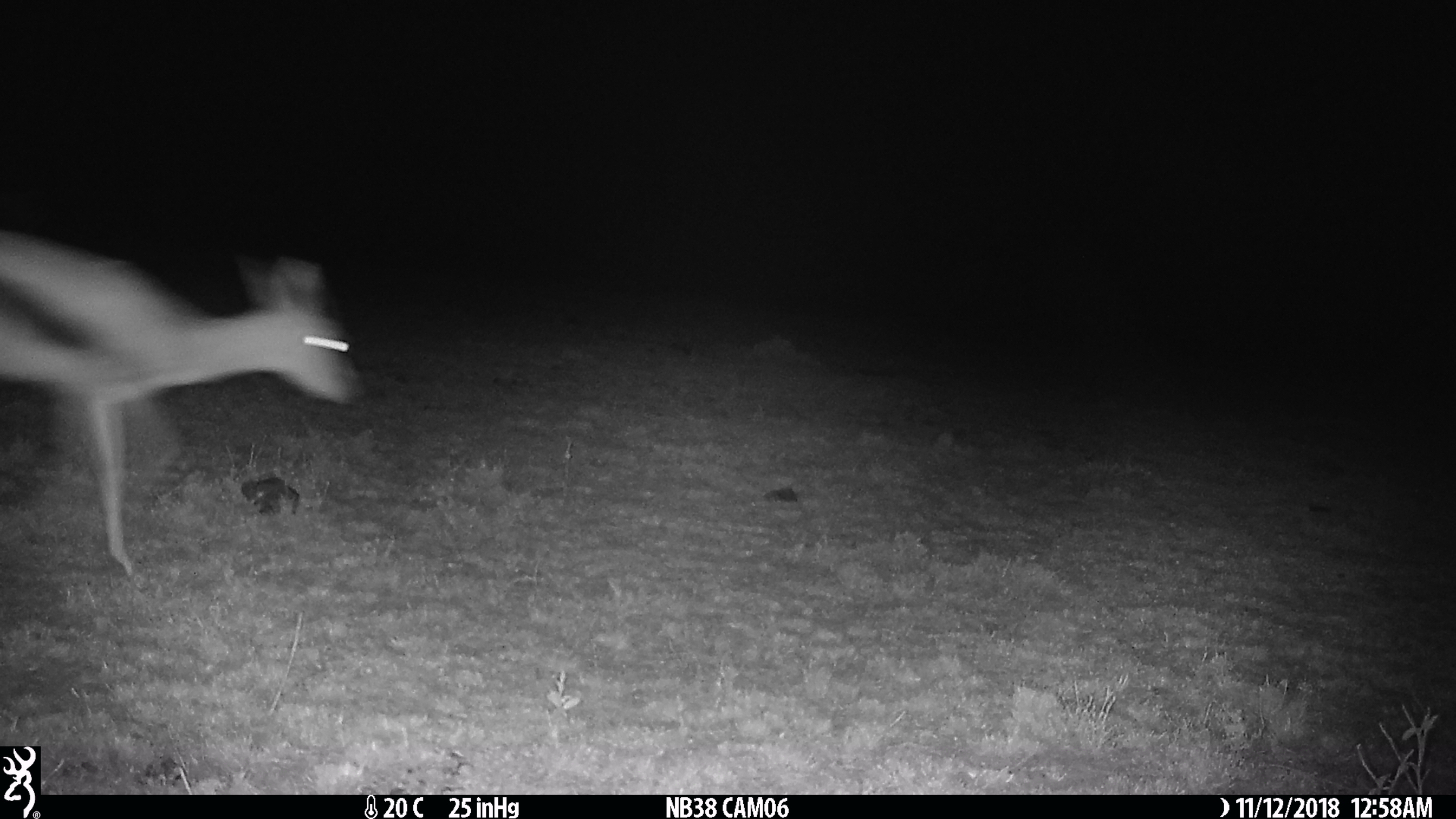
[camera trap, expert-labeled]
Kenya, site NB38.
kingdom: Animalia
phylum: Chordata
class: Mammalia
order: Artiodactyla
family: Bovidae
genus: Eudorcas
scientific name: Eudorcas thomsonii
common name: thomon's gazelle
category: gazelle thomsons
Gazelle thomsons (thomon's gazelle) (Eudorcas thomsonii).